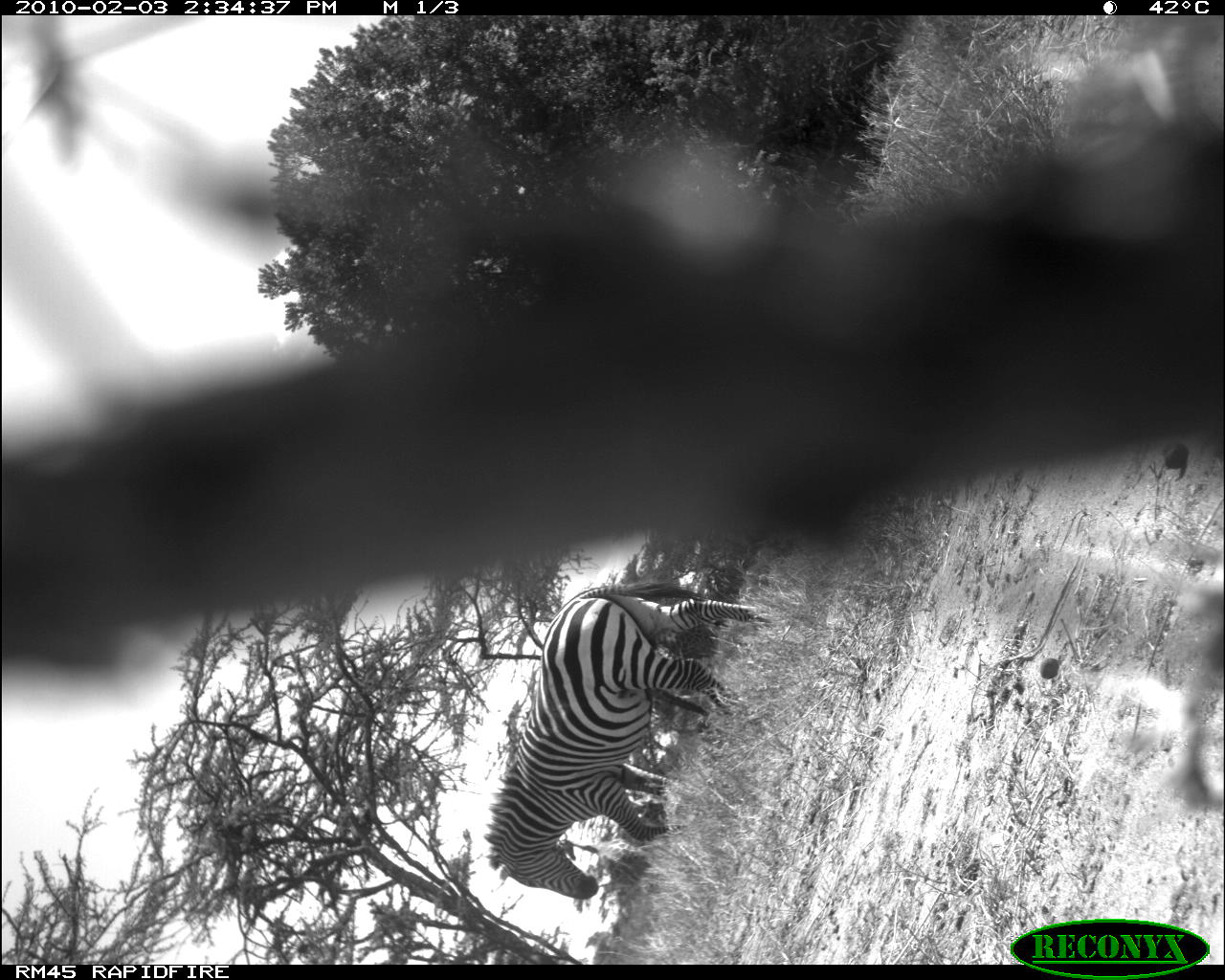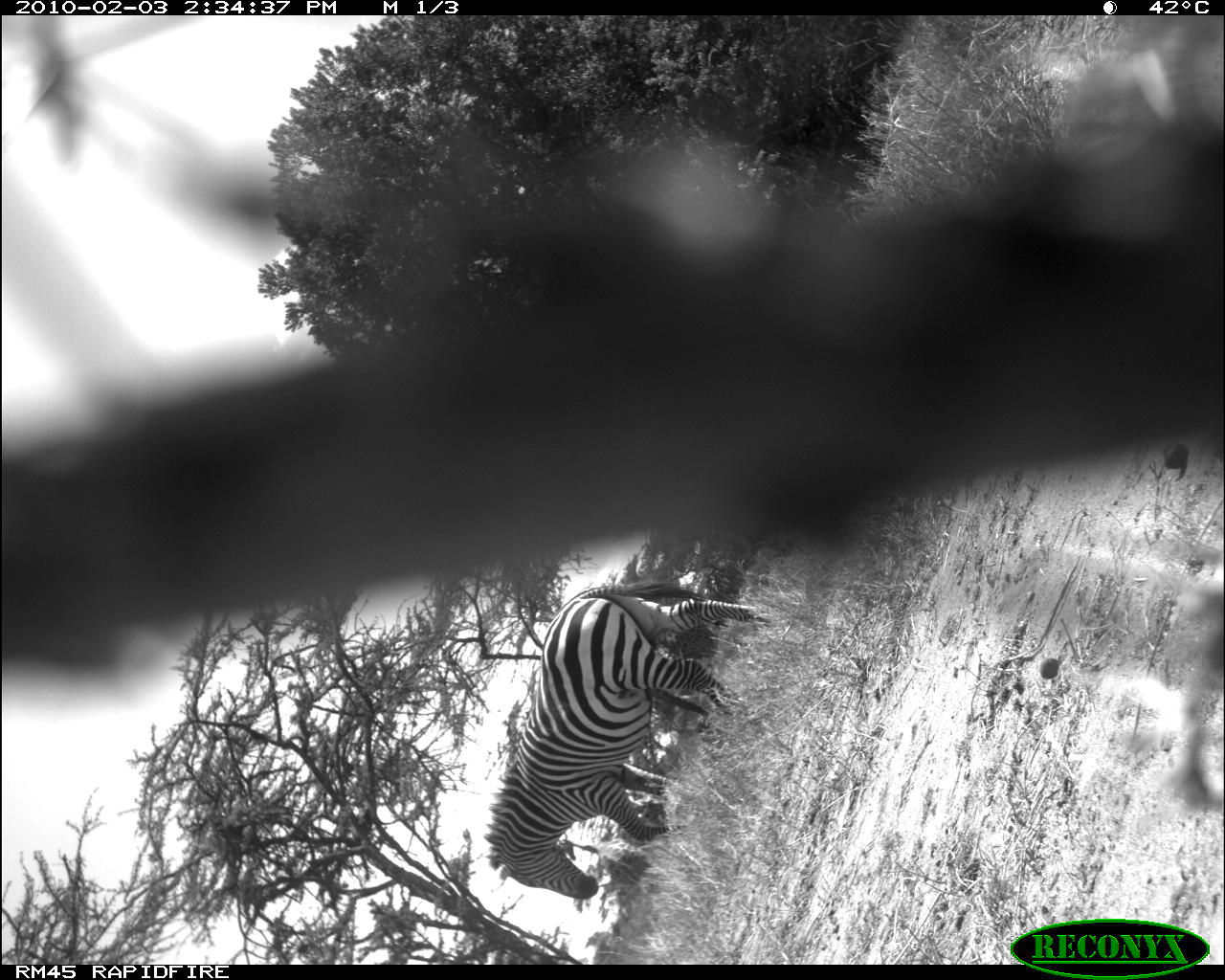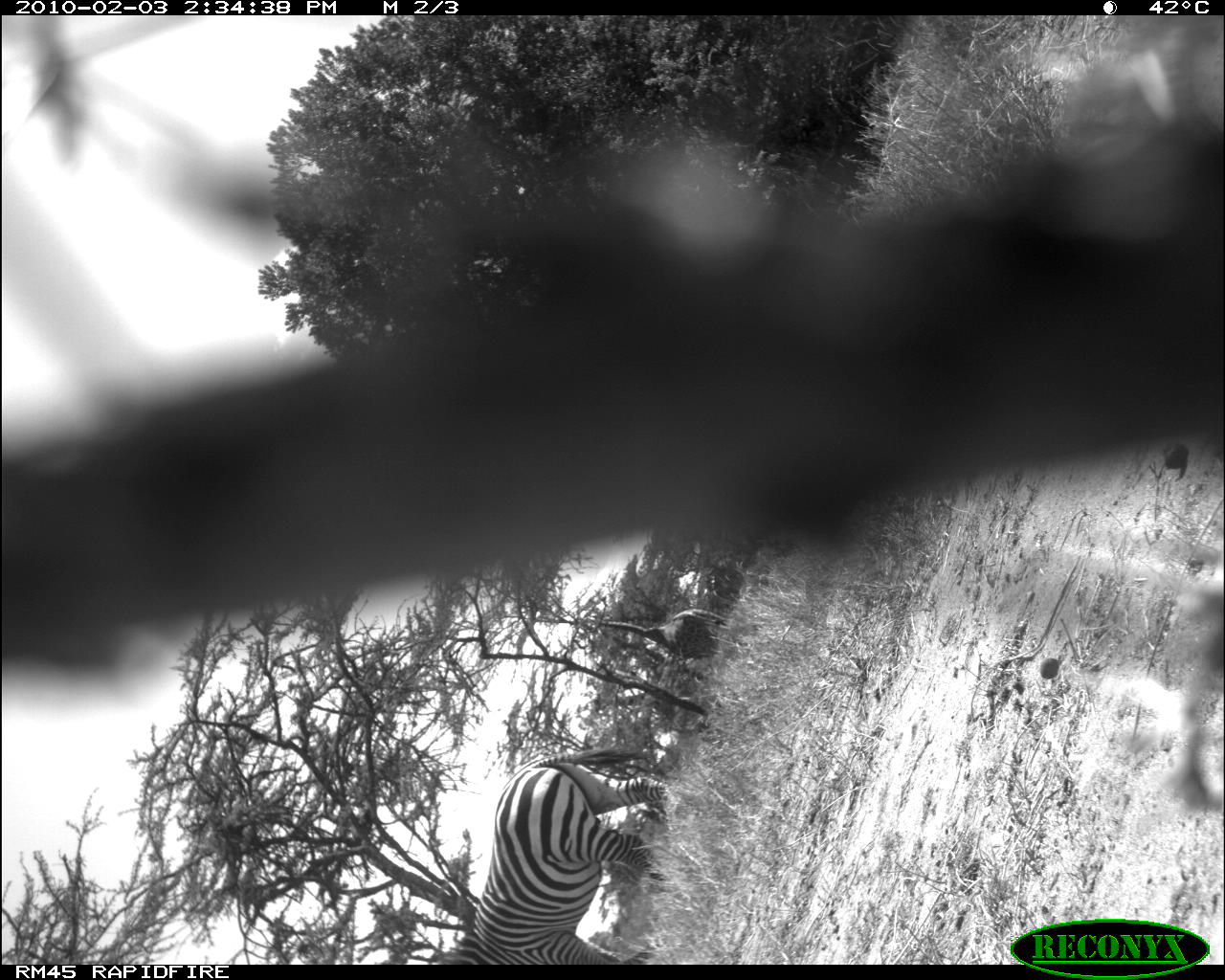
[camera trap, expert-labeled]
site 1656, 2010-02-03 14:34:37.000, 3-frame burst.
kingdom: Animalia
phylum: Chordata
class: Mammalia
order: Artiodactyla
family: Giraffidae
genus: Giraffa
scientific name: Giraffa camelopardalis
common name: giraffe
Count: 2.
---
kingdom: Animalia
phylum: Chordata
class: Mammalia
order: Perissodactyla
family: Equidae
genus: Equus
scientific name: Equus quagga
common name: plains zebra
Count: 1.